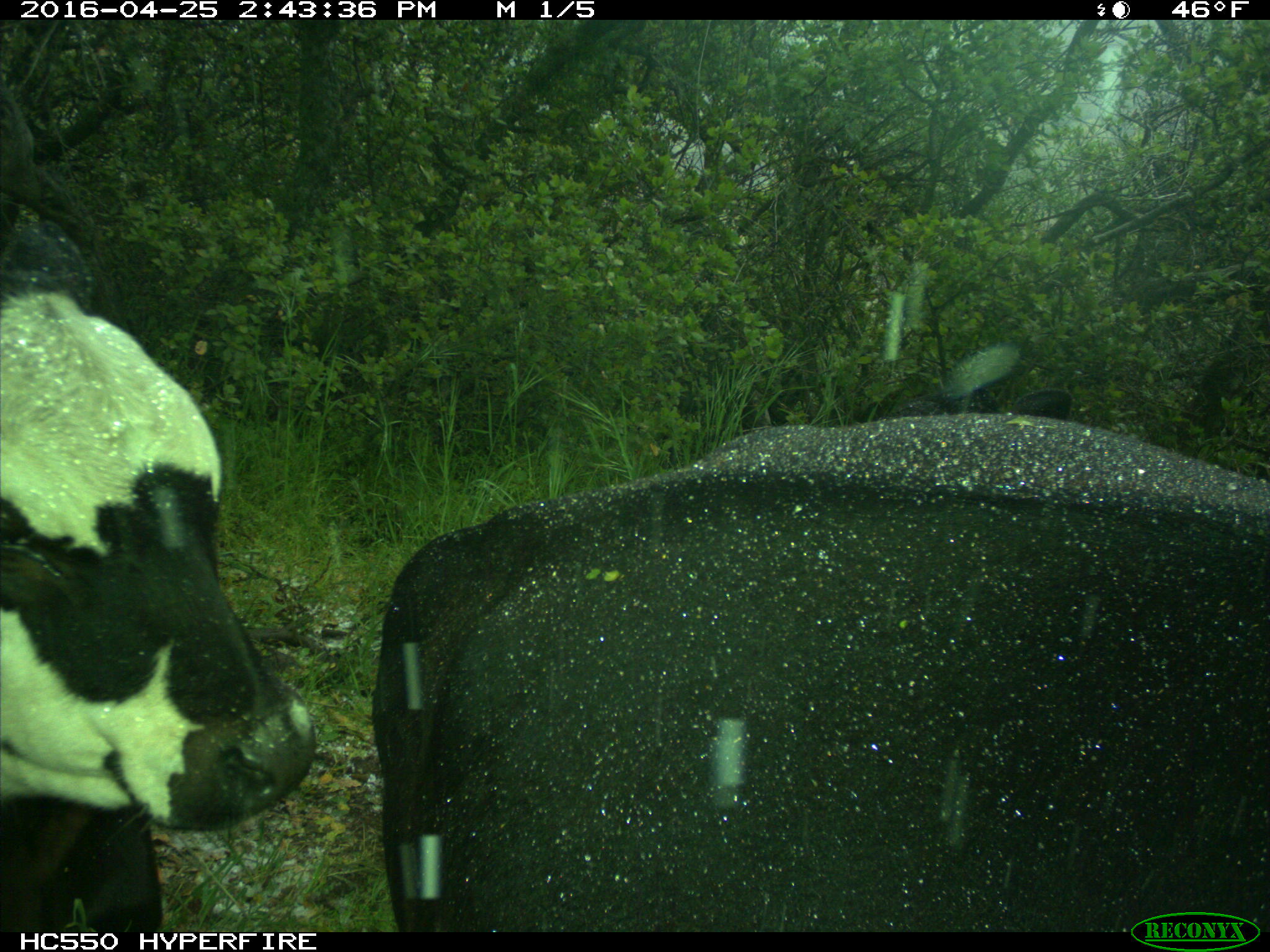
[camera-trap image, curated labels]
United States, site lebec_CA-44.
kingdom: Animalia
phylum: Chordata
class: Mammalia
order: Artiodactyla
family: Bovidae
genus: Bos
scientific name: Bos taurus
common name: domestic cow